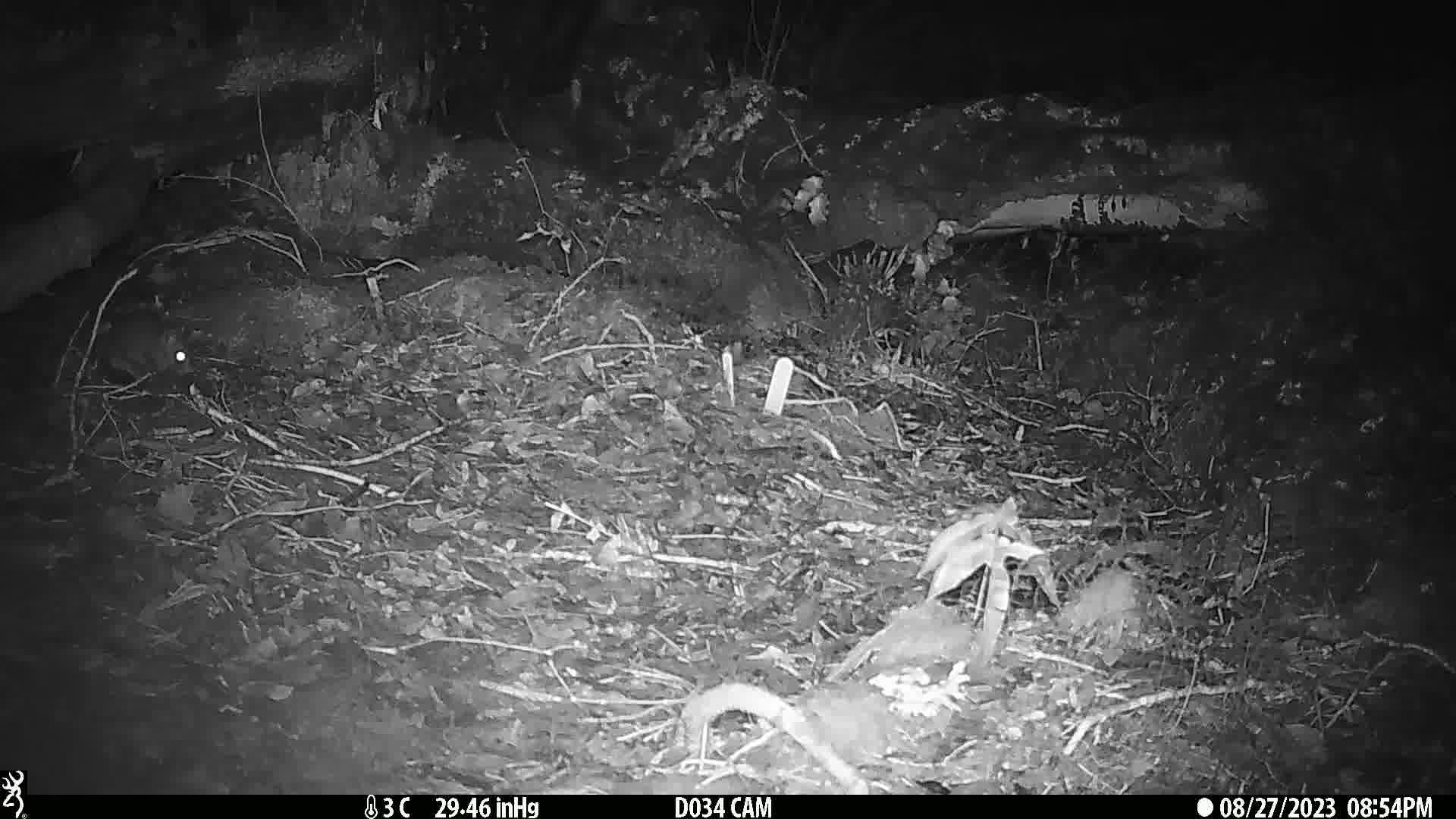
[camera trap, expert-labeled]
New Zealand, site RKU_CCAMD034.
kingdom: Animalia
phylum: Chordata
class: Mammalia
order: Rodentia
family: Muridae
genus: Rattus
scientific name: Rattus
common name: rat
Rat (Rattus).